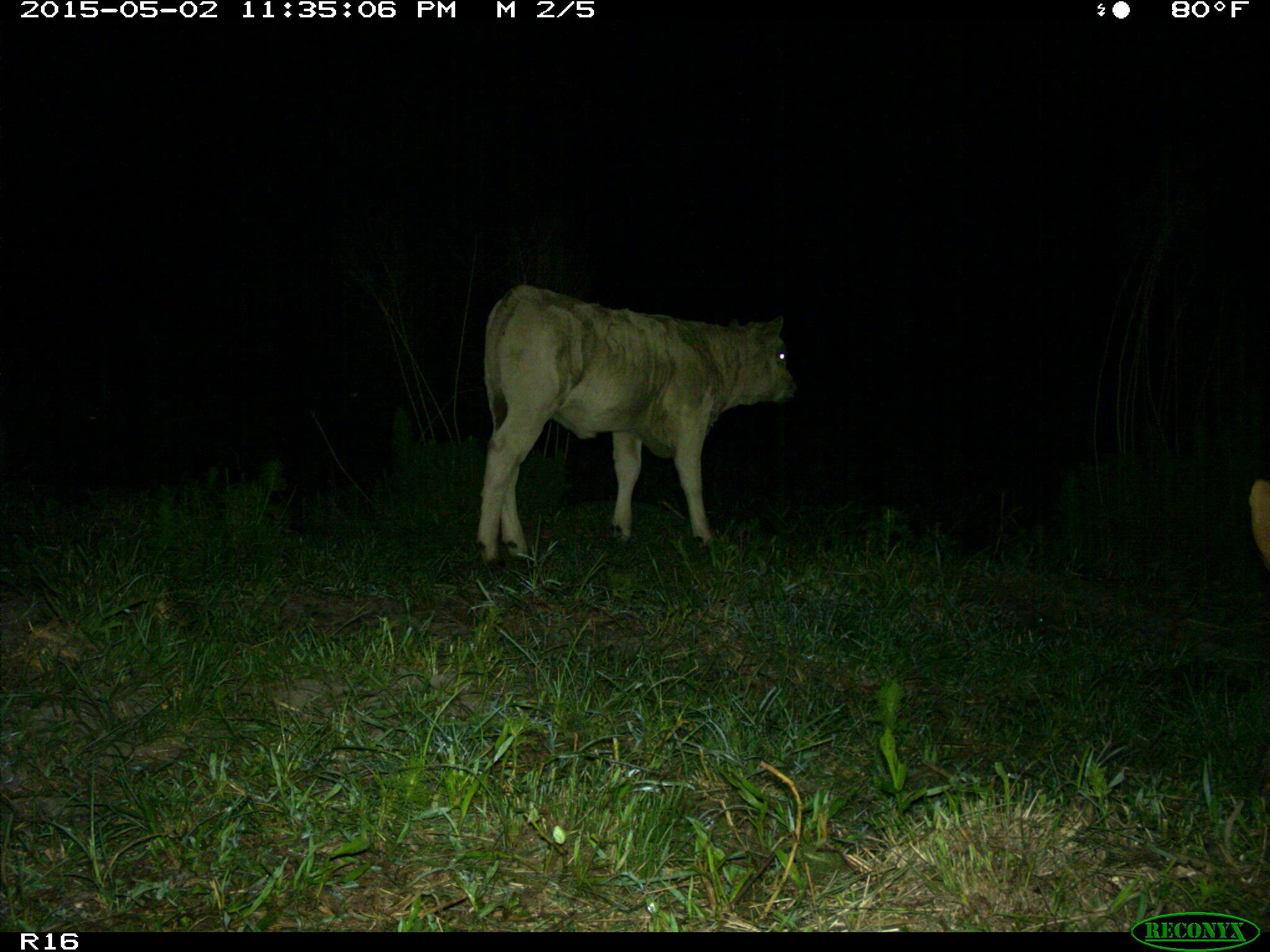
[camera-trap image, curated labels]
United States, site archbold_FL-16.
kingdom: Animalia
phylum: Chordata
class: Mammalia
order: Artiodactyla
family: Bovidae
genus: Bos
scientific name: Bos taurus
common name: domestic cow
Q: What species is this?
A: Bos taurus (domestic cow).